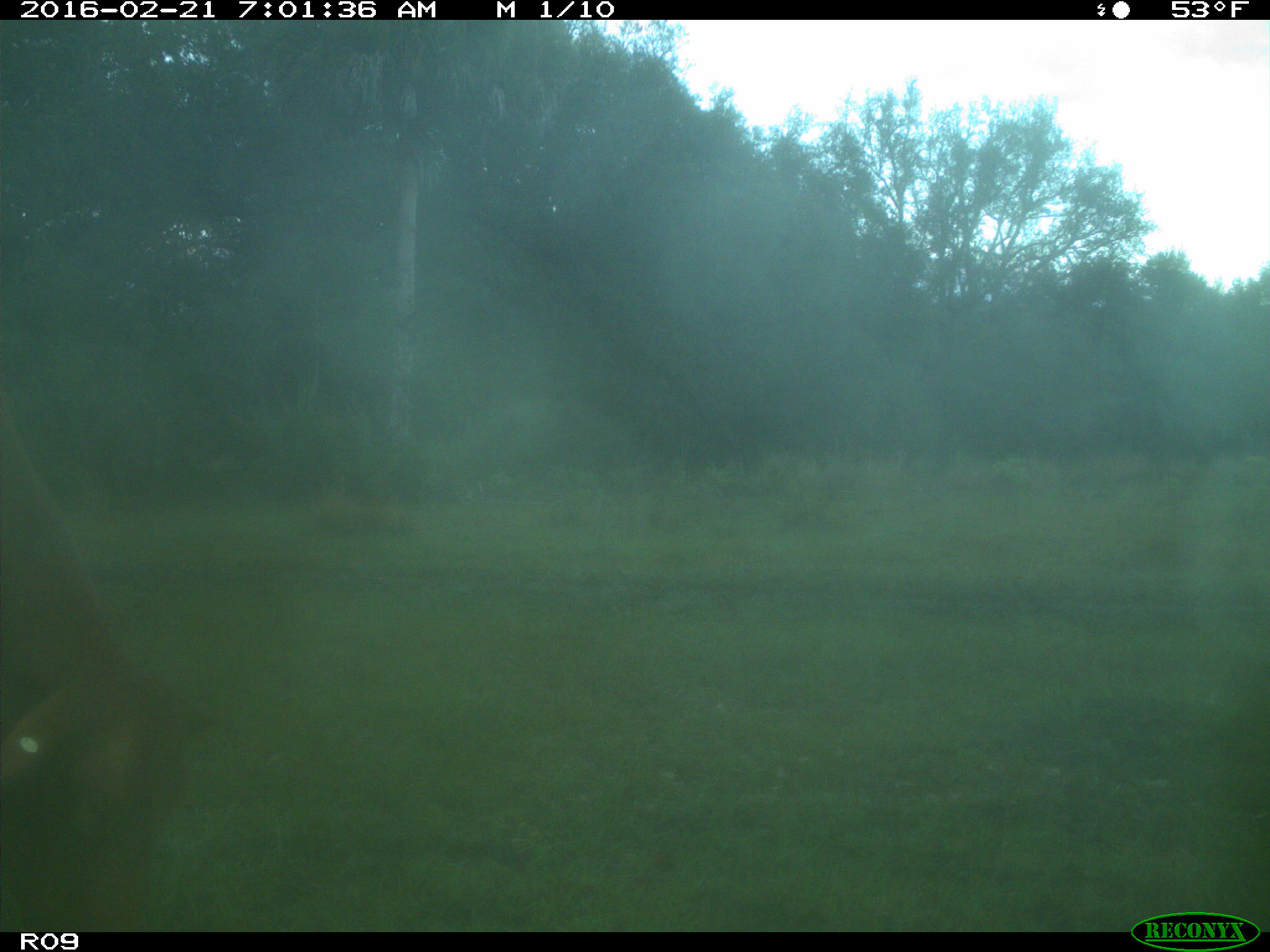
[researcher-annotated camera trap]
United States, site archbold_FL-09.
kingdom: Animalia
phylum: Chordata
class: Mammalia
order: Artiodactyla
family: Bovidae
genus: Bos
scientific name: Bos taurus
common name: domestic cow